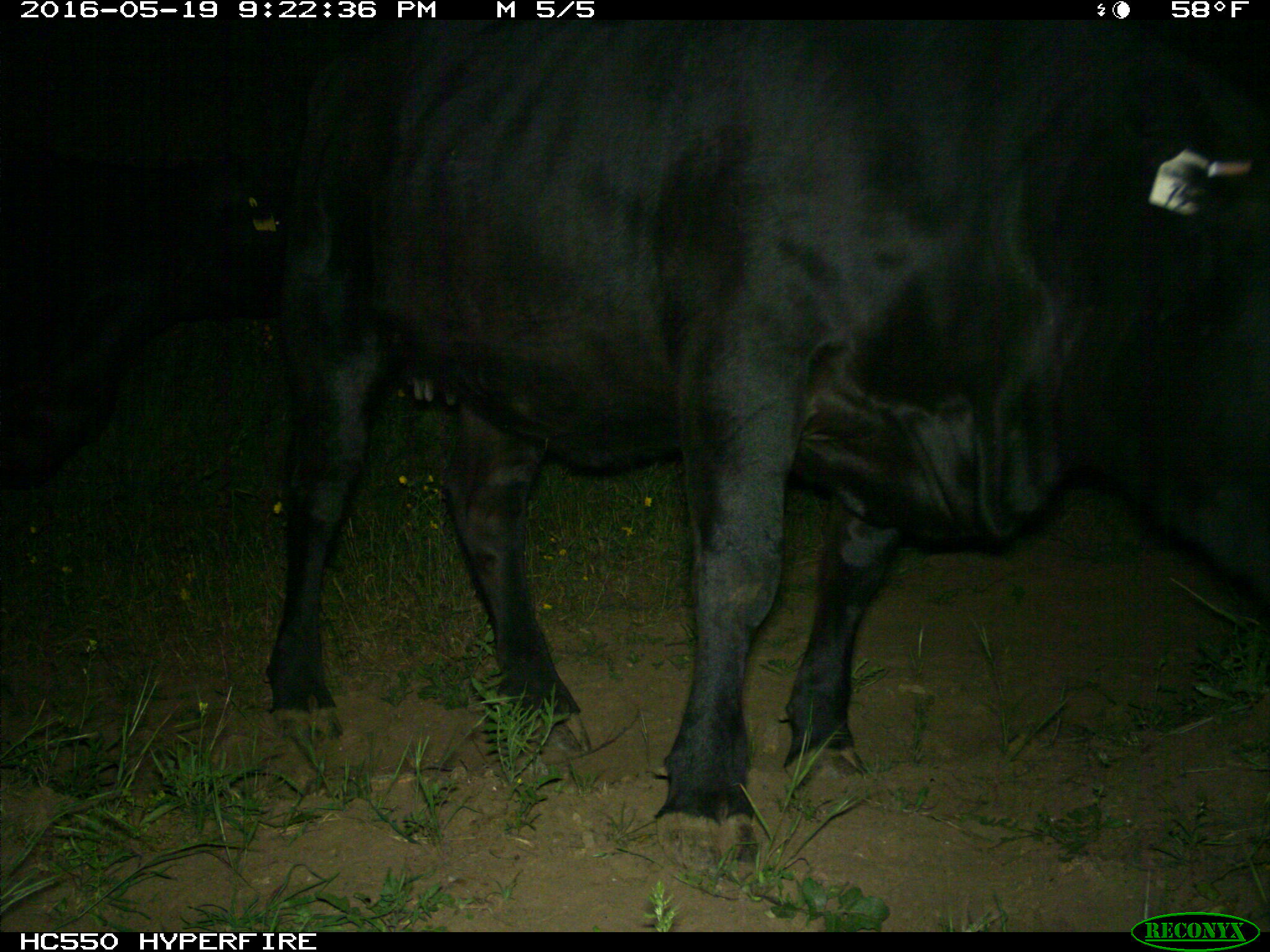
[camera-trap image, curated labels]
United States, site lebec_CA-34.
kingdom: Animalia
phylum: Chordata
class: Mammalia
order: Artiodactyla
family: Bovidae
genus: Bos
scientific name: Bos taurus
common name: domestic cow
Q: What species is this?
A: Bos taurus (domestic cow).